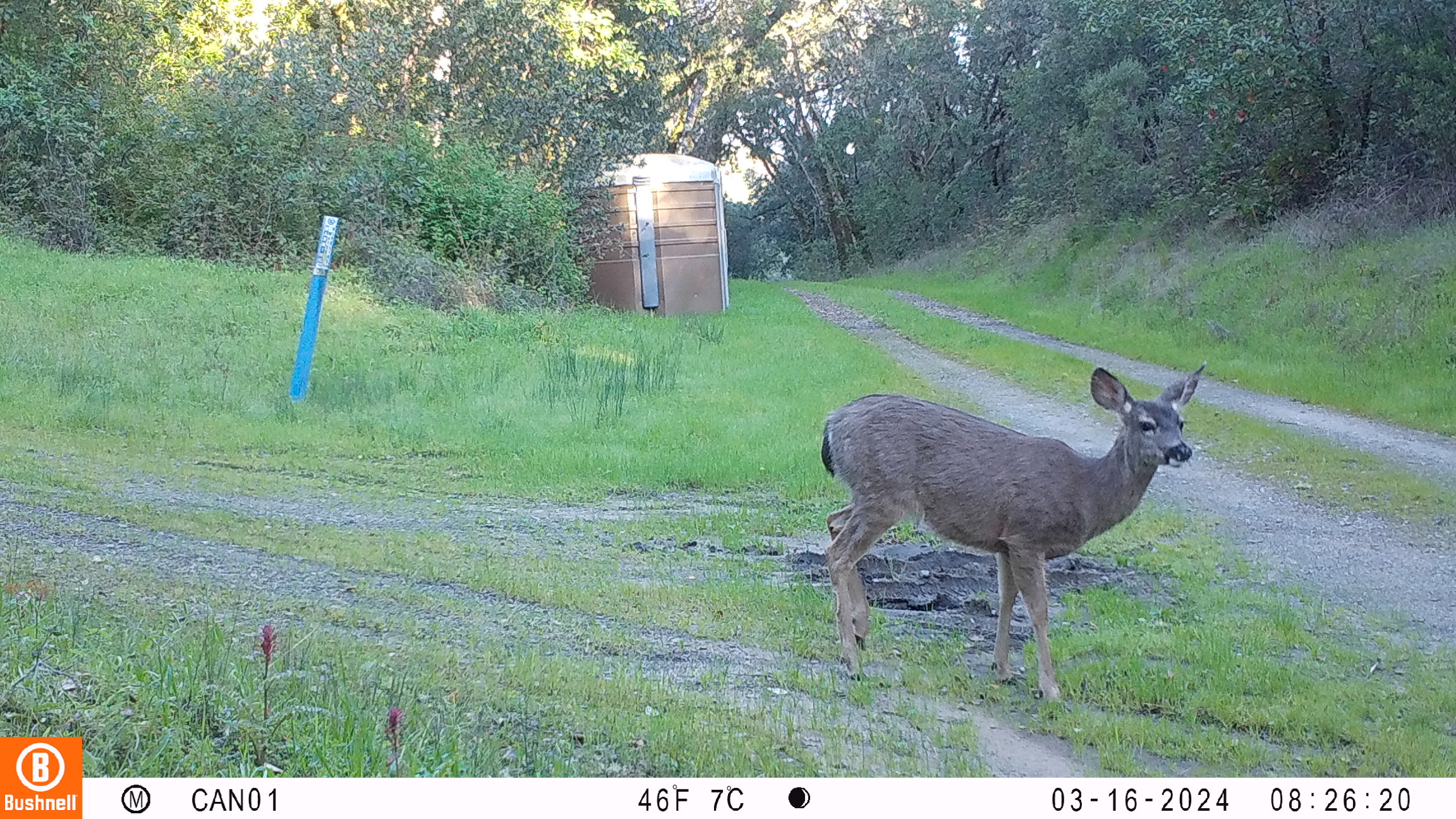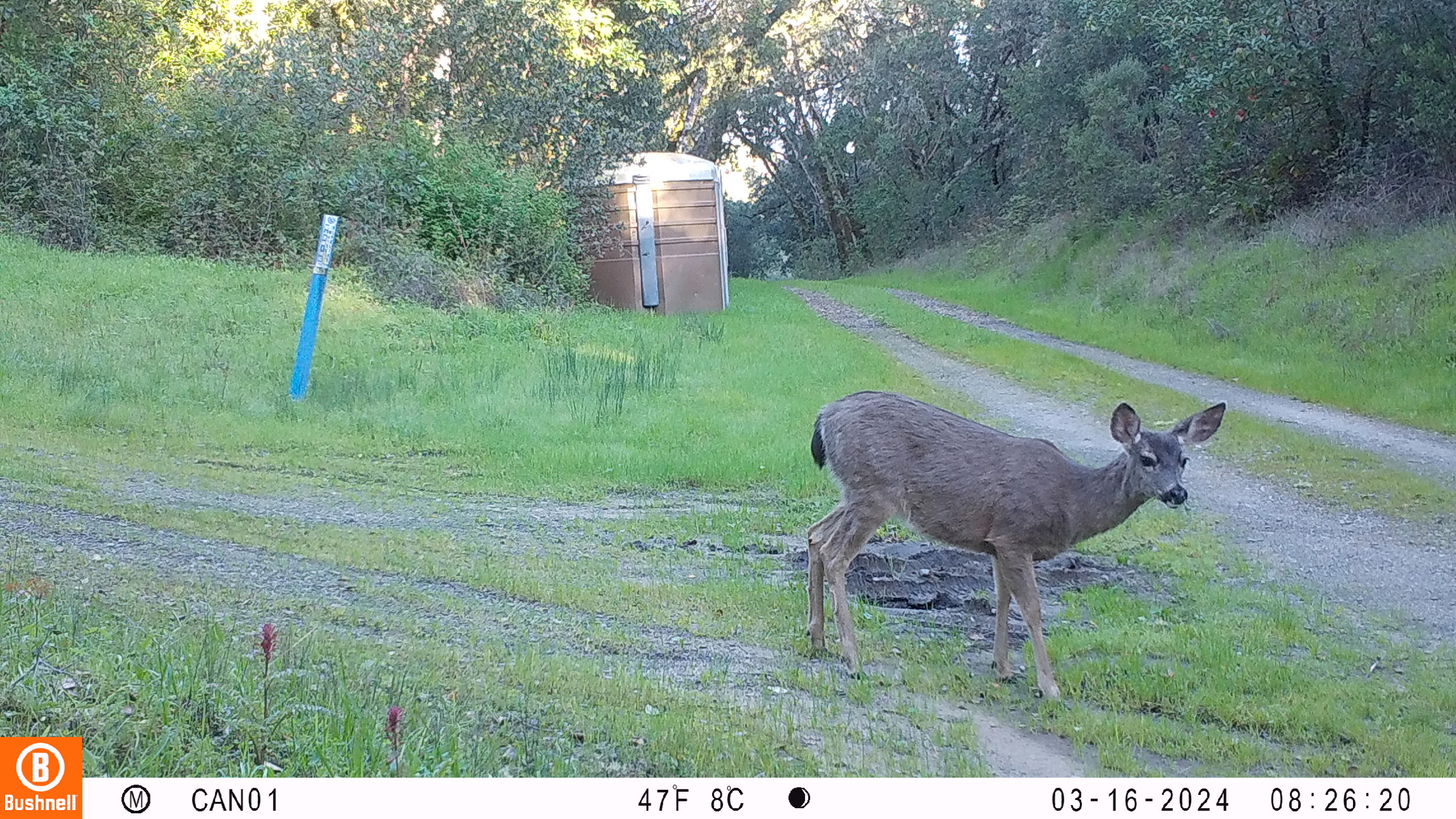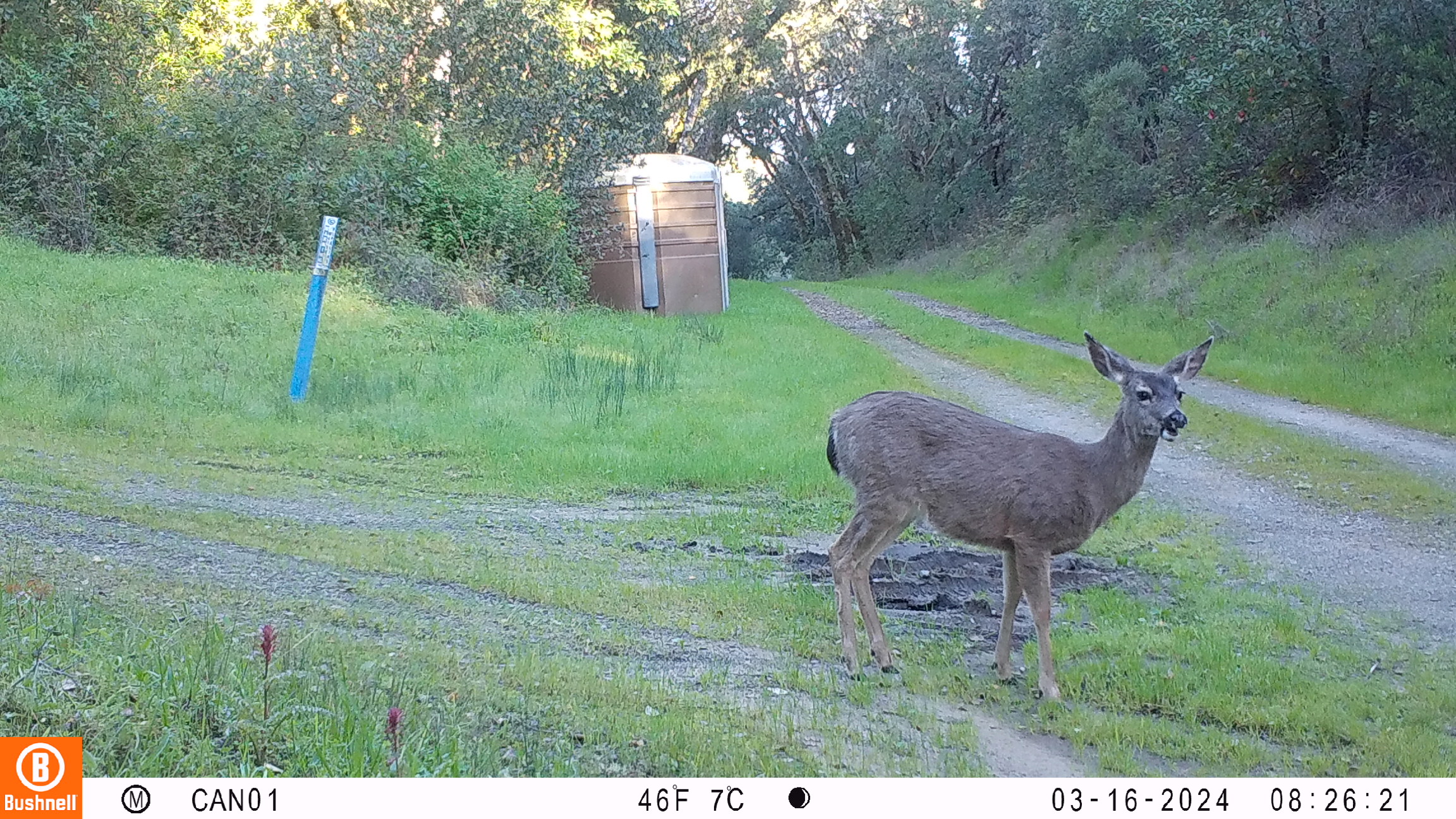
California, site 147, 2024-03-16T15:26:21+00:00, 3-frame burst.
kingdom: Animalia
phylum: Chordata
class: Mammalia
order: Artiodactyla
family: Cervidae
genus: Odocoileus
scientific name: Odocoileus hemionus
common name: mule deer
Mule deer (Odocoileus hemionus).